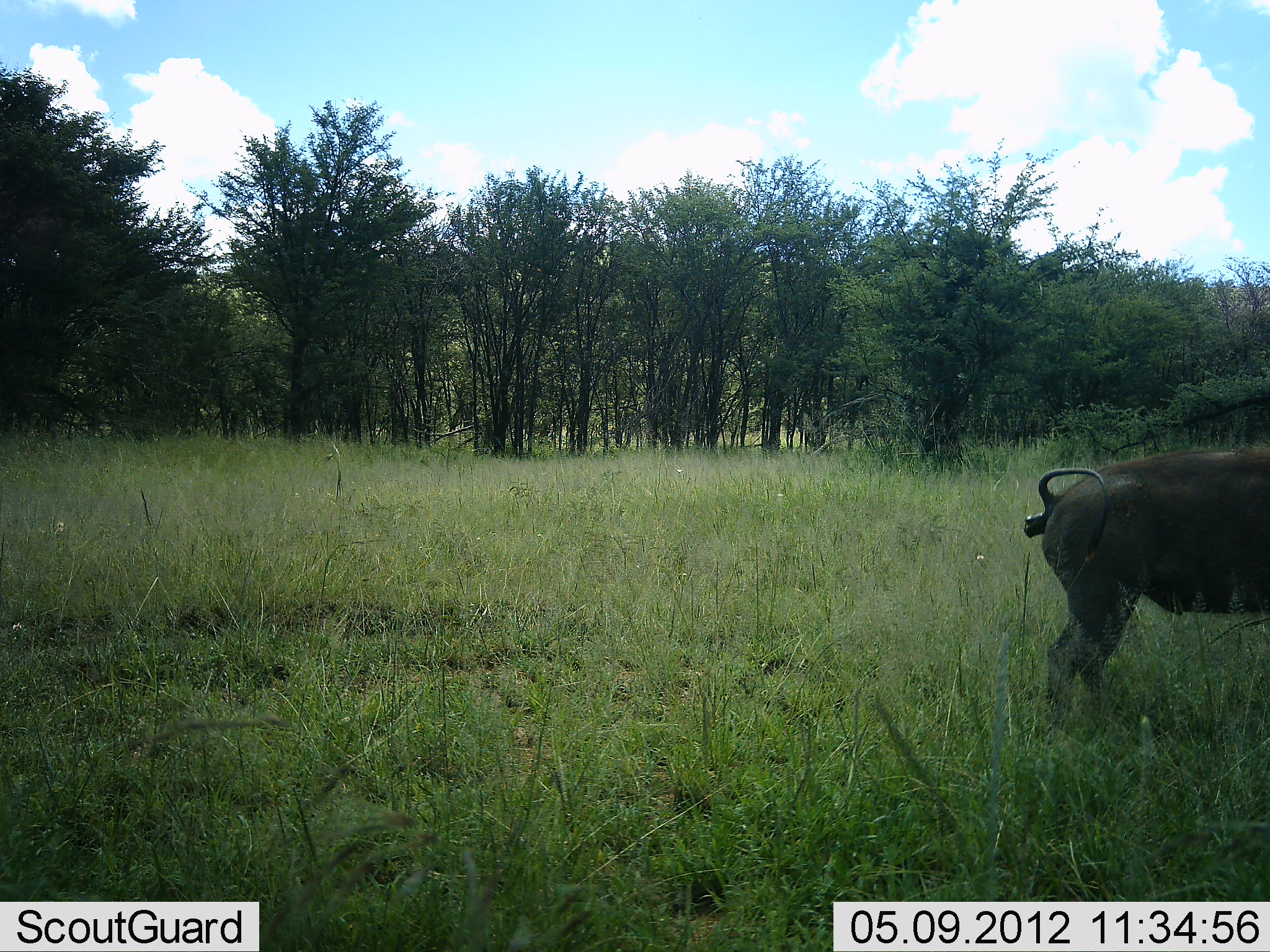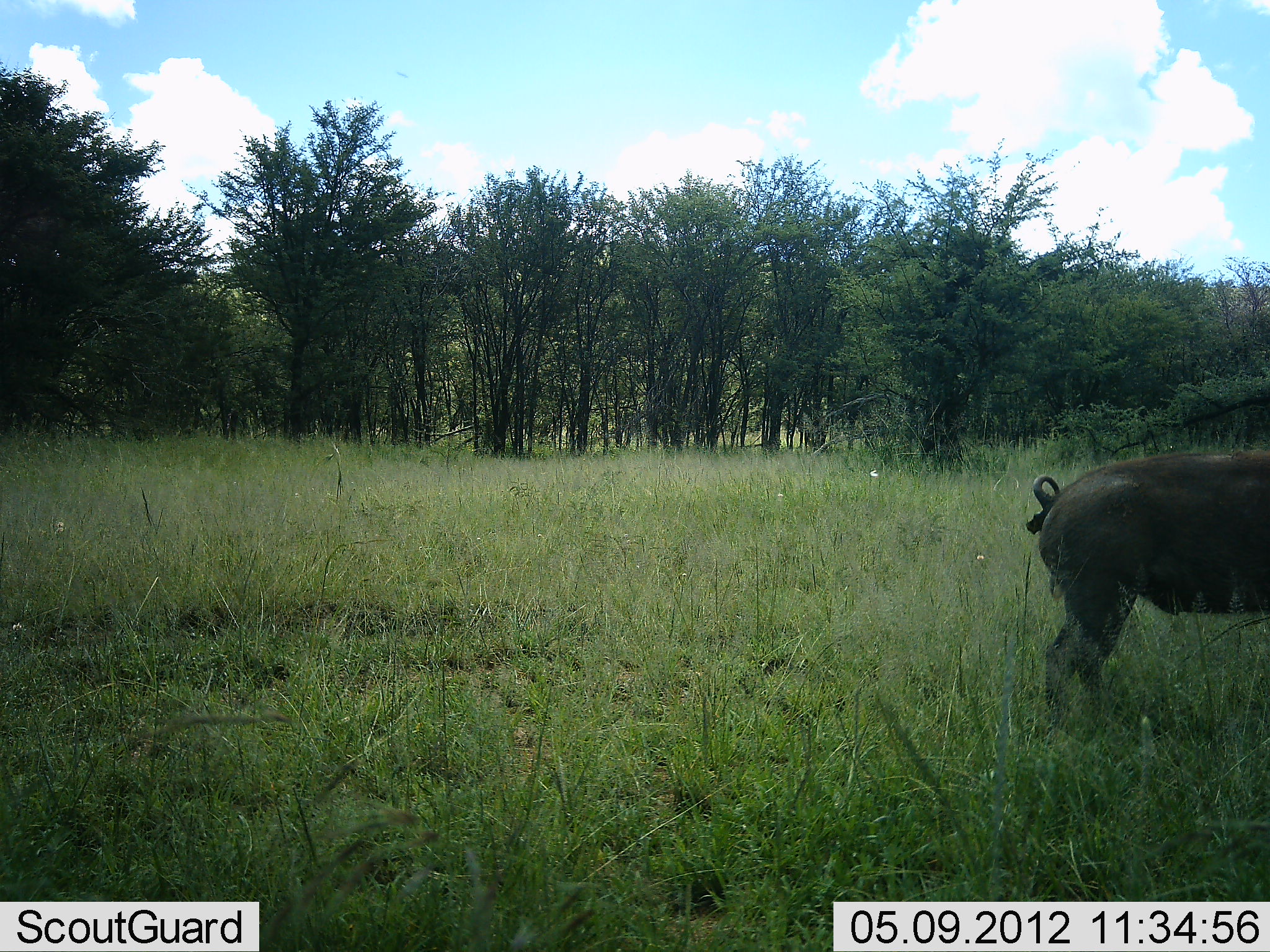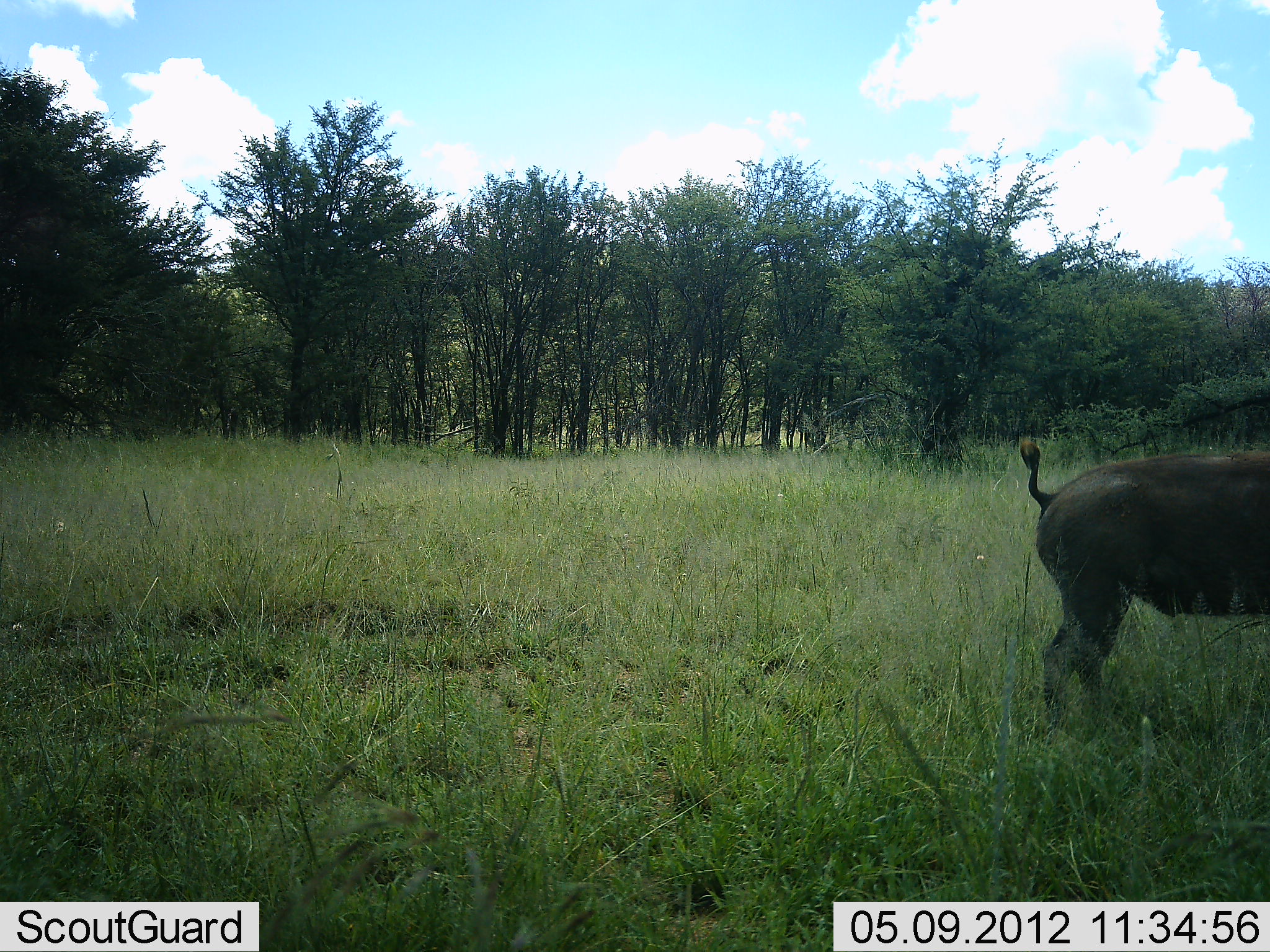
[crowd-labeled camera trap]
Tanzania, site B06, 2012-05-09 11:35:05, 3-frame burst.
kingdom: Animalia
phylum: Chordata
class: Mammalia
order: Artiodactyla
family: Suidae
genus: Phacochoerus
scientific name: Phacochoerus africanus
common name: warthog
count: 1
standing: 100%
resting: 0%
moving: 0%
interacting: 0%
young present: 0%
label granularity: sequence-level